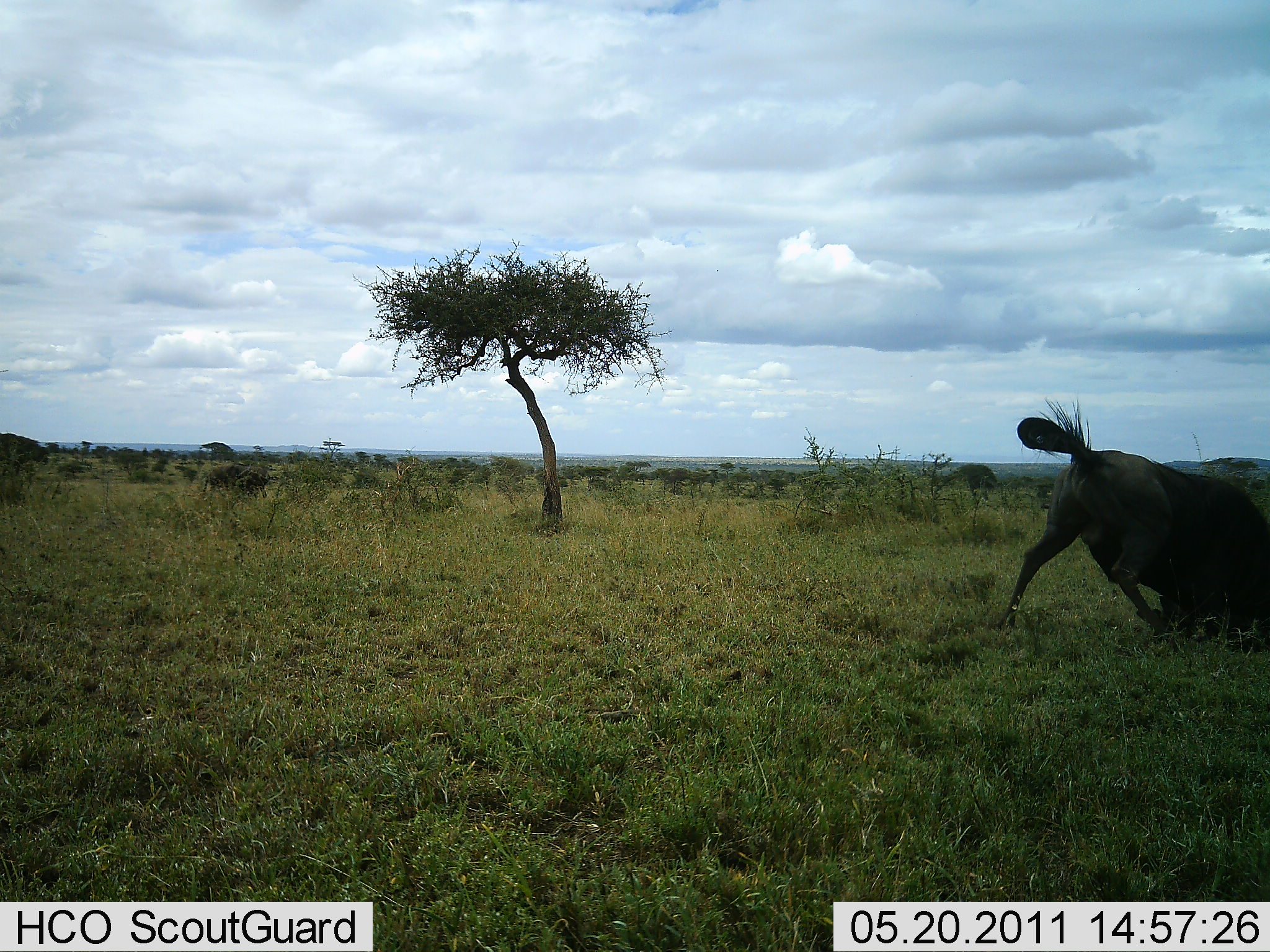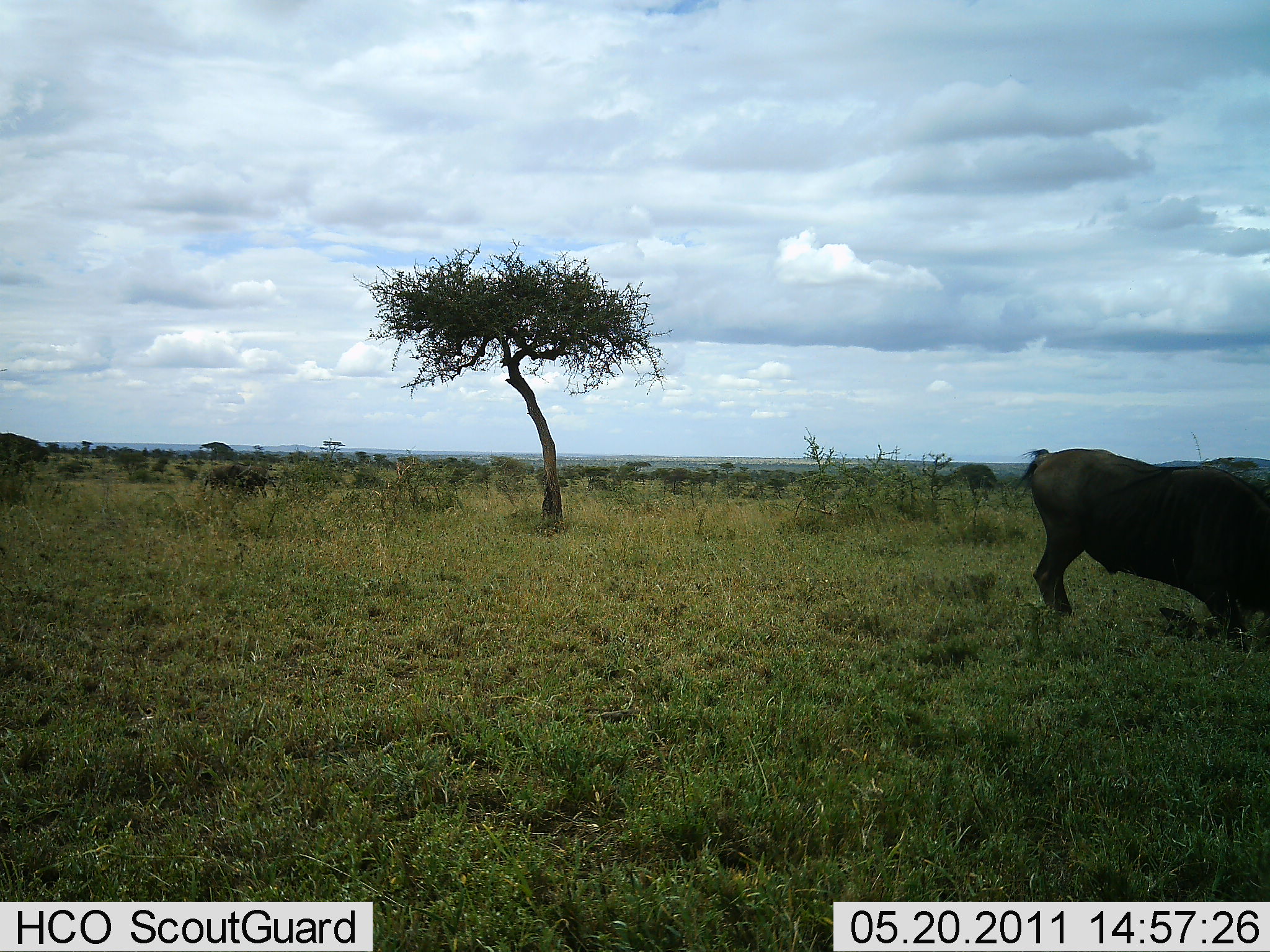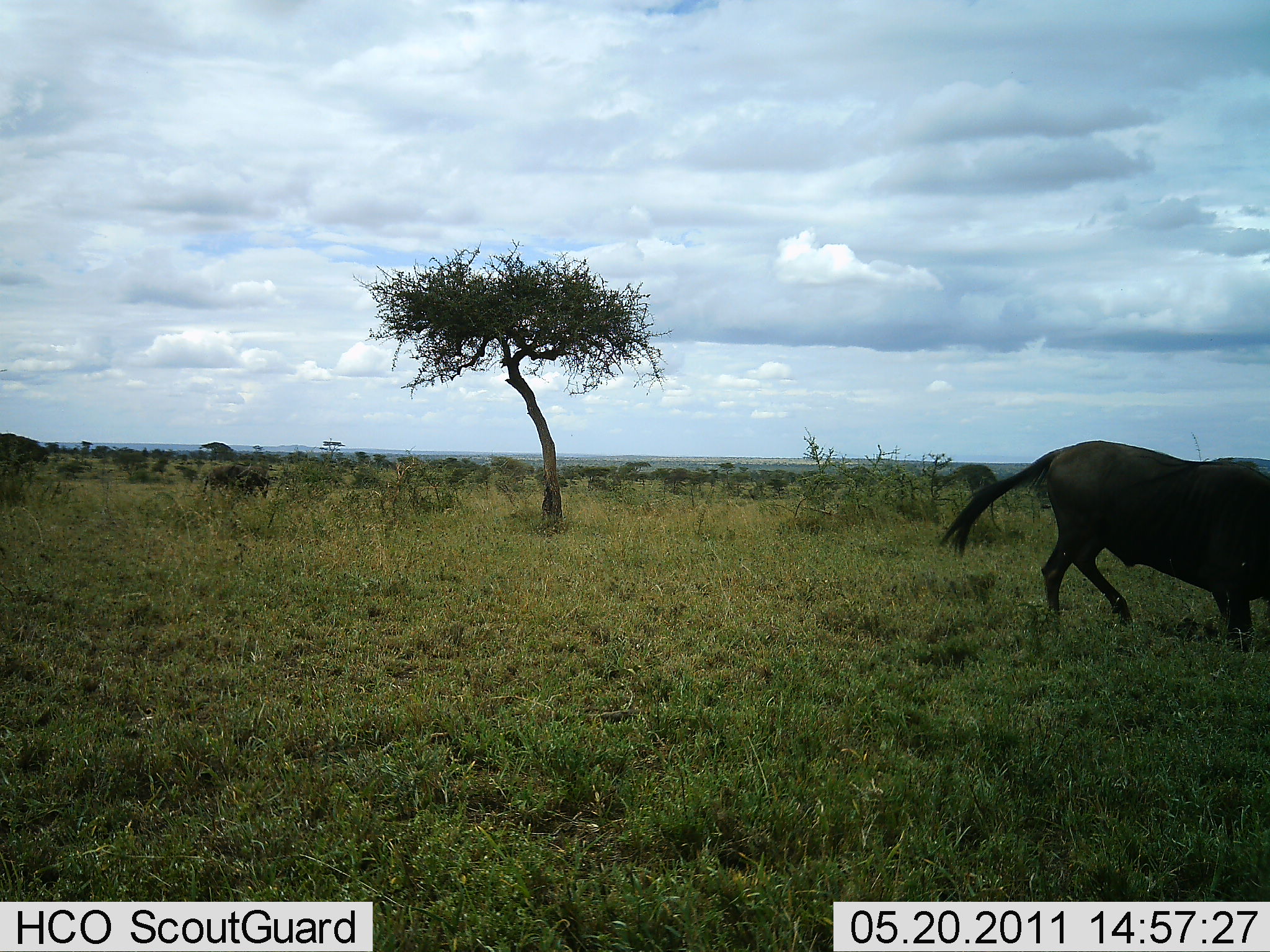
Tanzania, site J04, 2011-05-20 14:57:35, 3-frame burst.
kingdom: Animalia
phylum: Chordata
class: Mammalia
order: Artiodactyla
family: Bovidae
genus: Connochaetes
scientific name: Connochaetes taurinus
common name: blue wildebeest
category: wildebeest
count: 1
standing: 8%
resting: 8%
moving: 42%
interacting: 42%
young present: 0%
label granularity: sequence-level